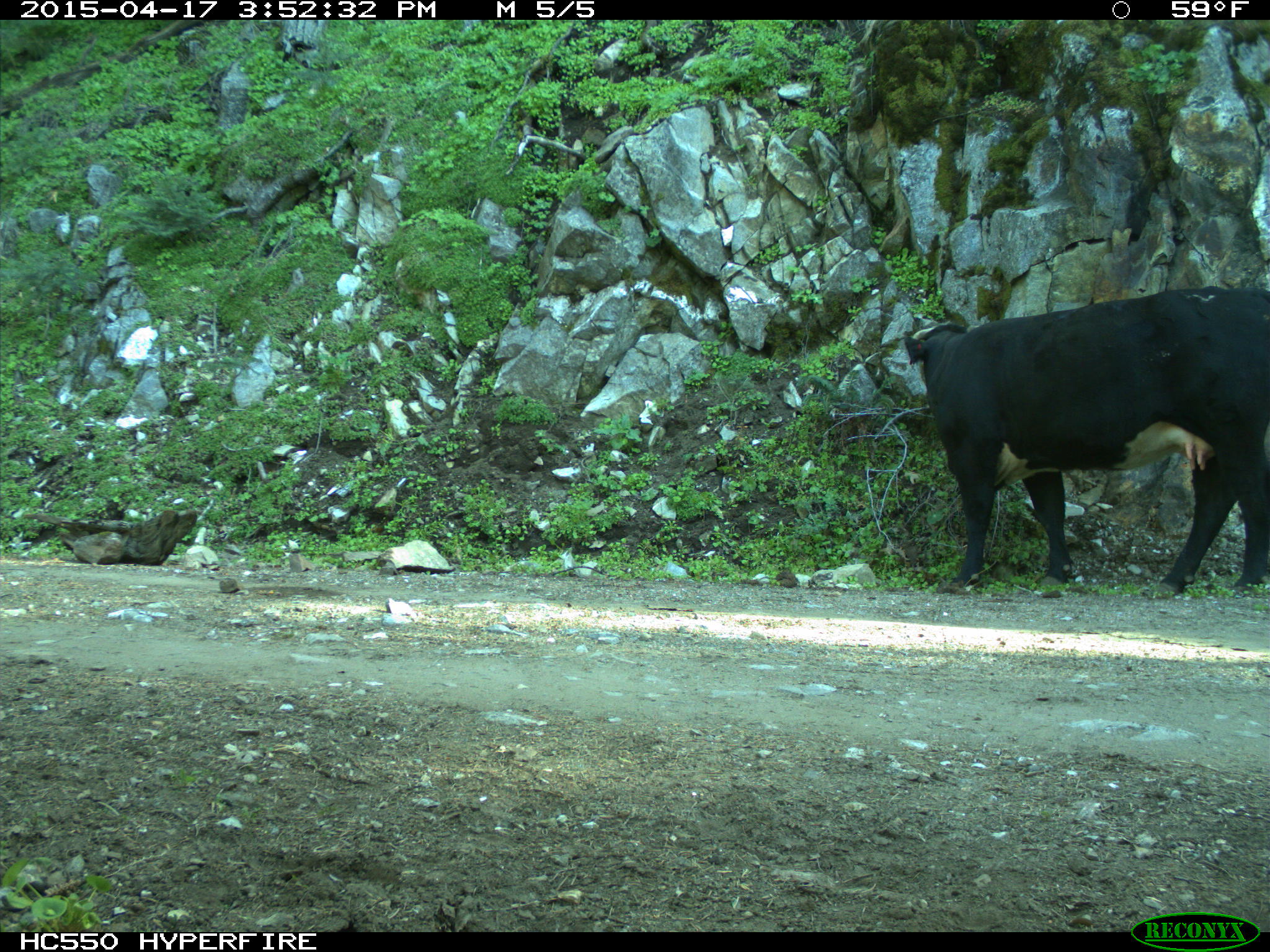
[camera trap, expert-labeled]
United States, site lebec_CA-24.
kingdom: Animalia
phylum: Chordata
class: Mammalia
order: Artiodactyla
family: Bovidae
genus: Bos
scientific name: Bos taurus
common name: domestic cow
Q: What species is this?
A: Bos taurus (domestic cow).